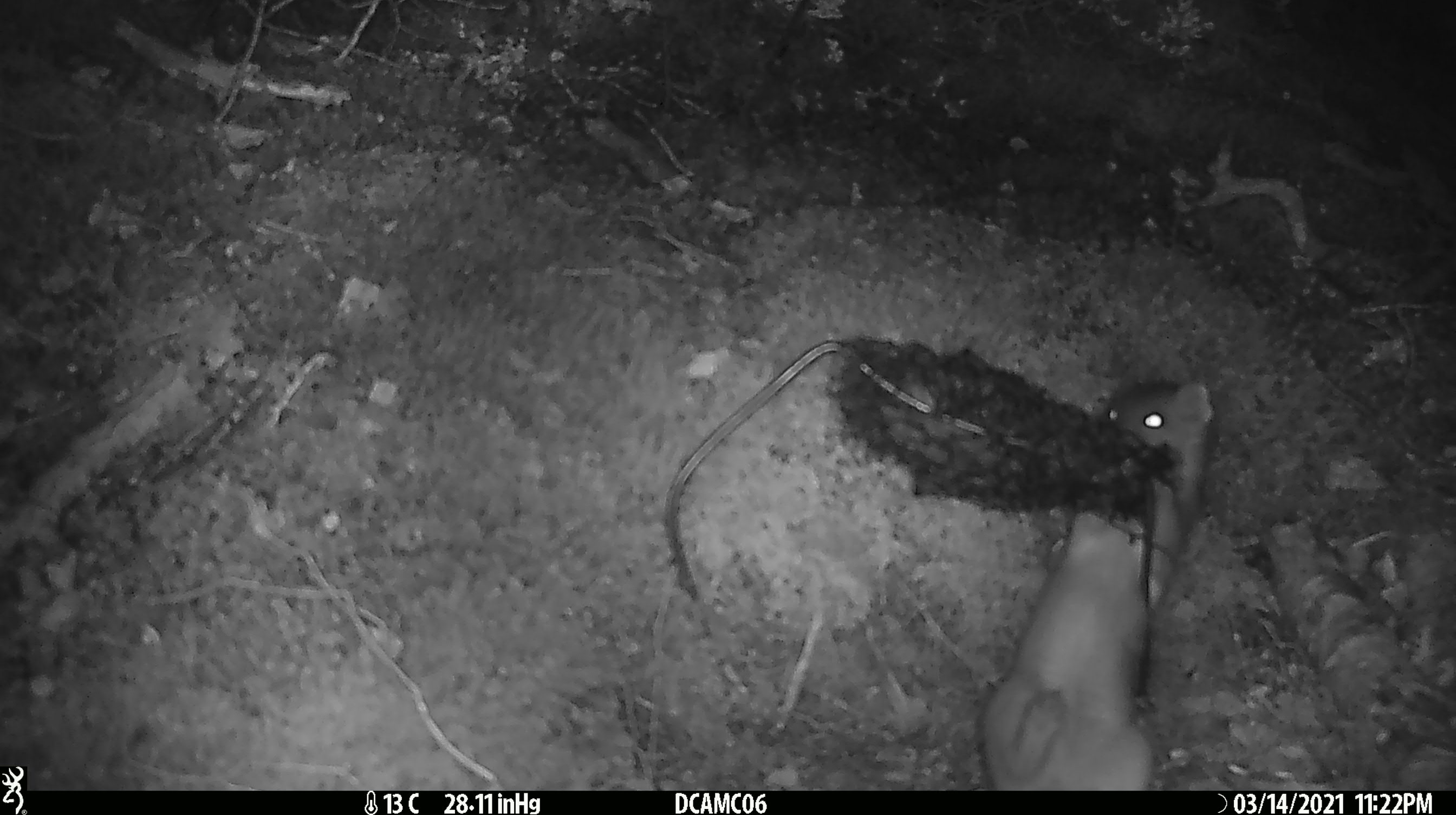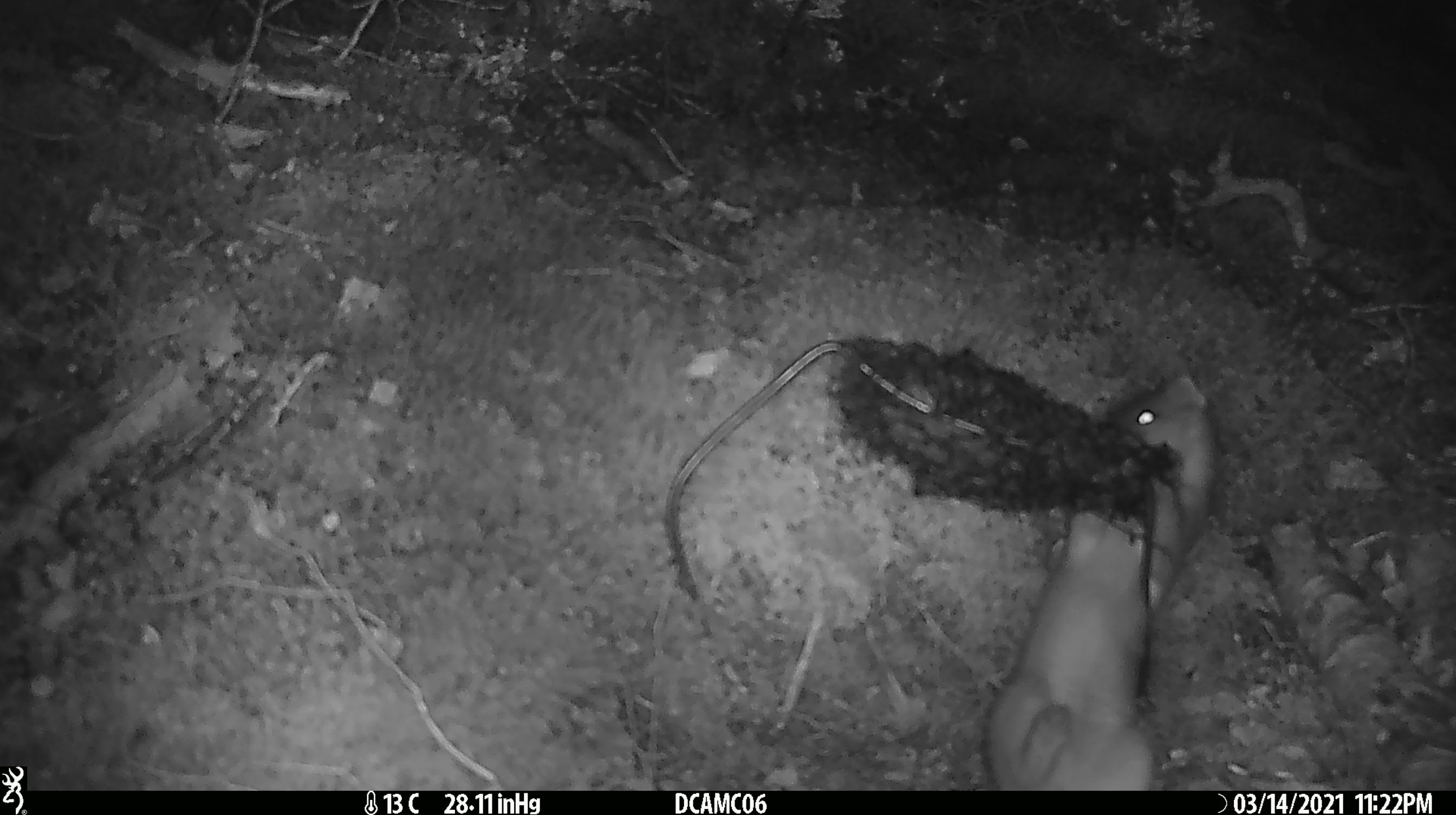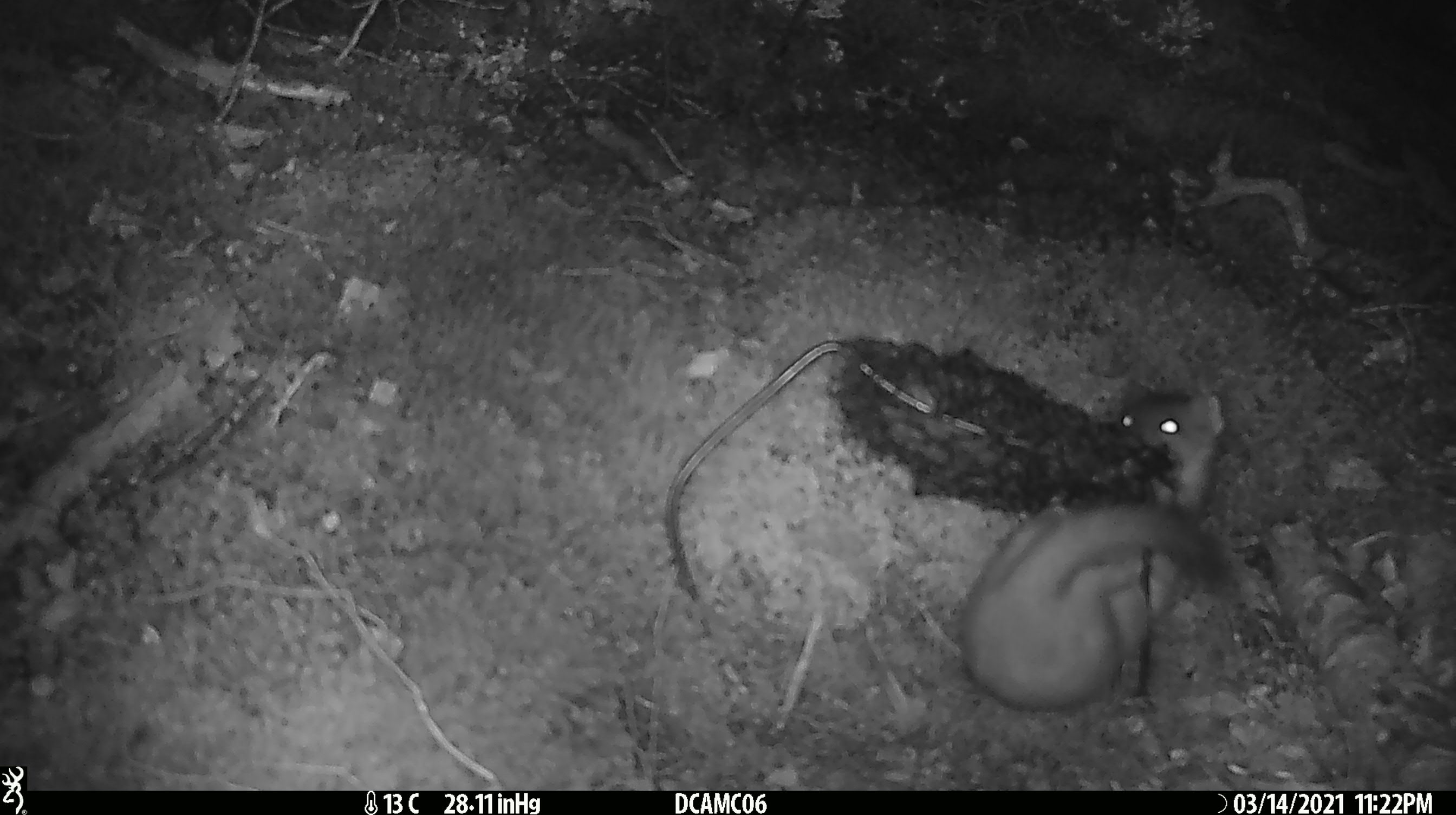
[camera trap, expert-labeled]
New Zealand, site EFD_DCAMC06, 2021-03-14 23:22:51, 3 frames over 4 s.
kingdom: Animalia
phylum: Chordata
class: Mammalia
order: Carnivora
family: Mustelidae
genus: Mustela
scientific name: Mustela erminea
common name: stoat